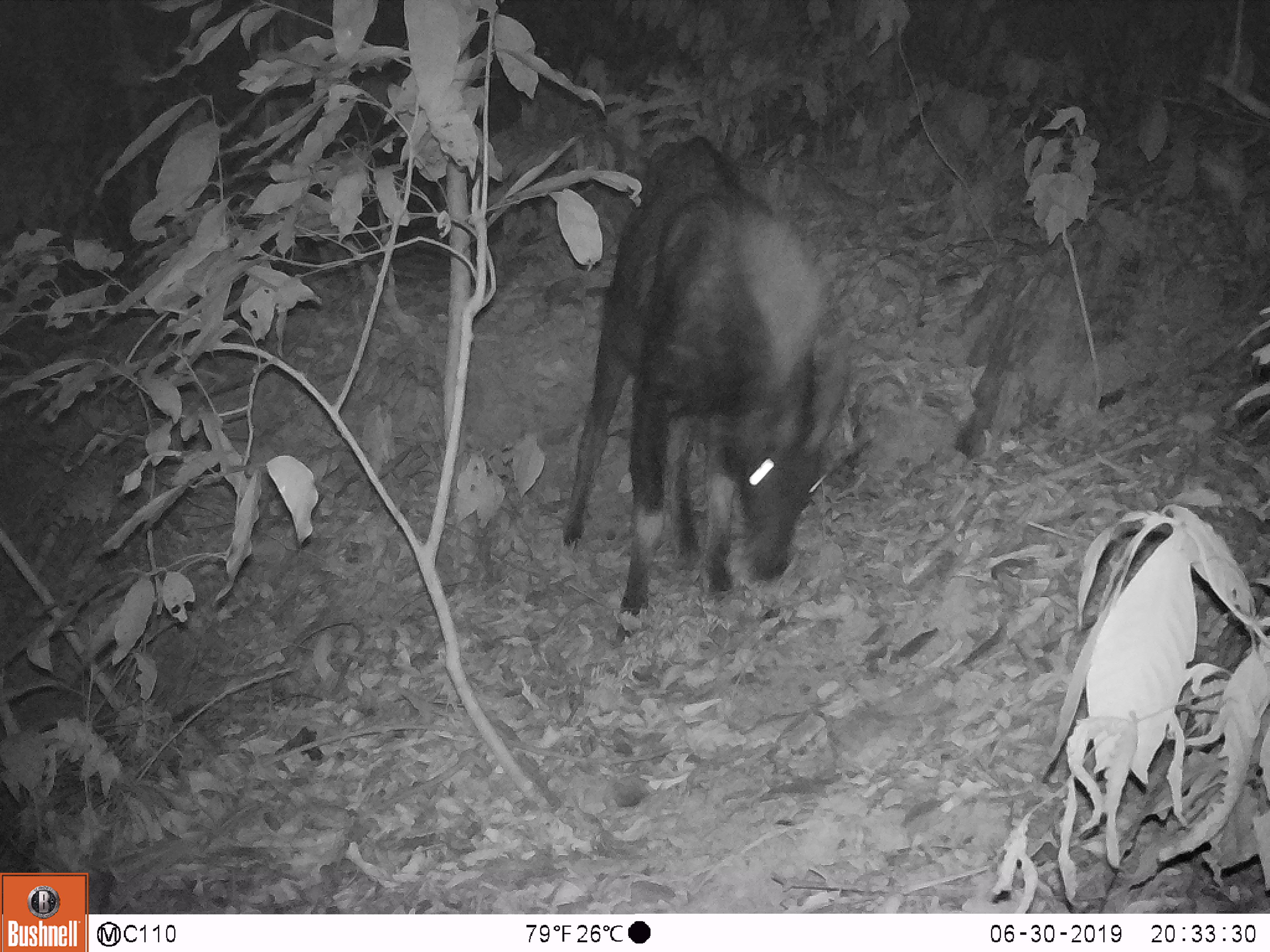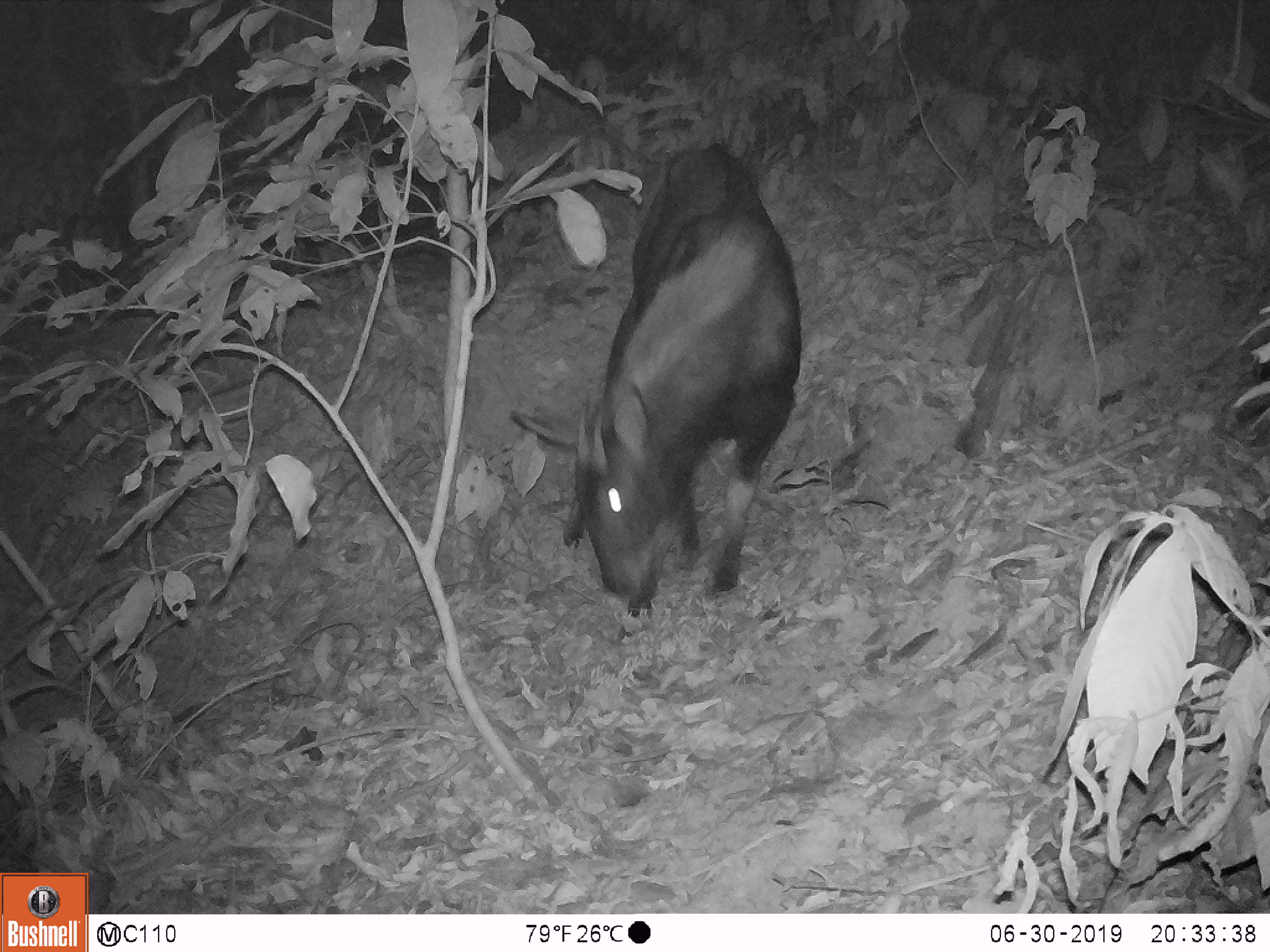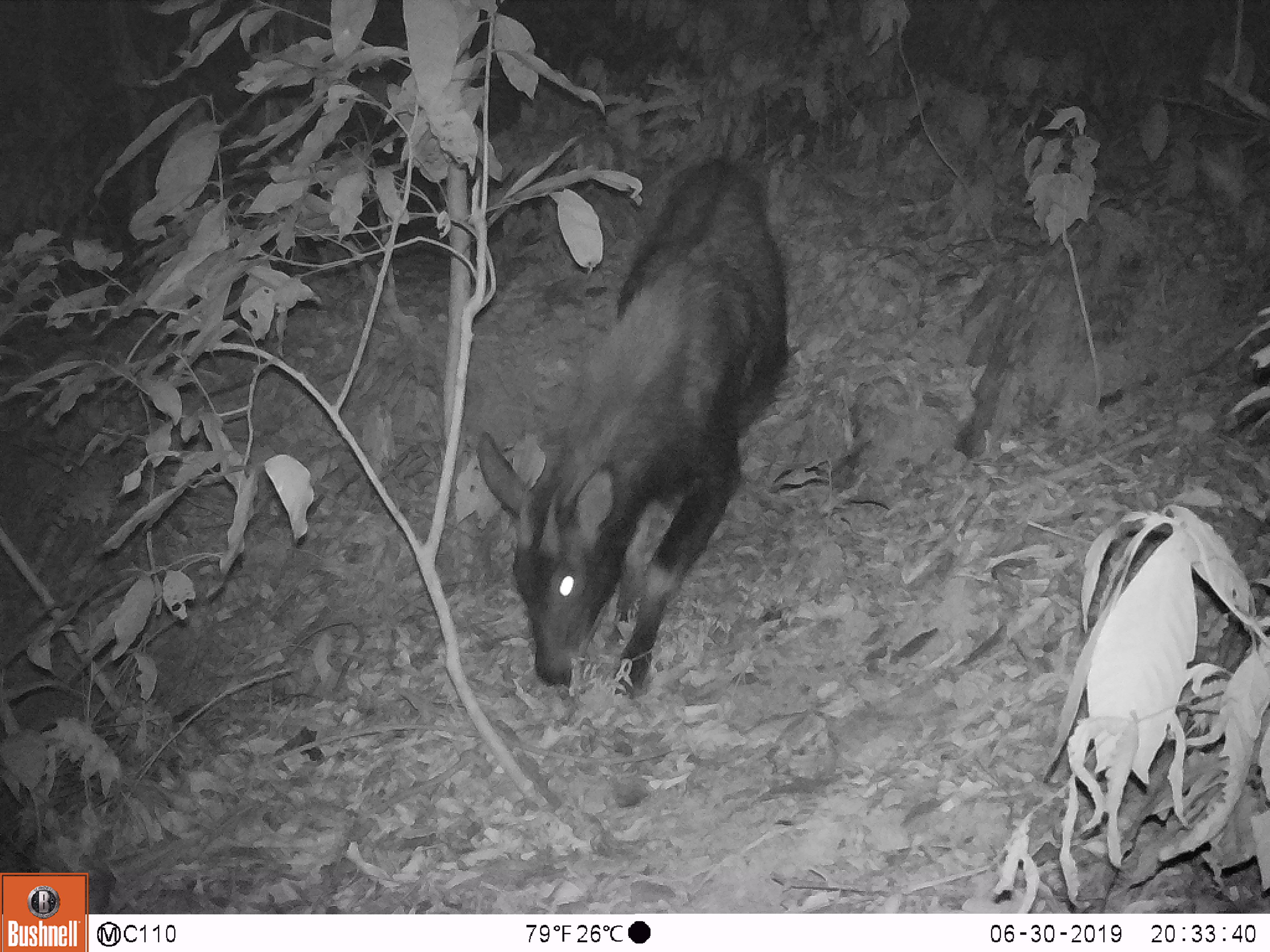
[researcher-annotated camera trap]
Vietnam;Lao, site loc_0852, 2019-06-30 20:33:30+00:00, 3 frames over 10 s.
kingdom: Animalia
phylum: Chordata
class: Mammalia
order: Artiodactyla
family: Bovidae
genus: Capricornis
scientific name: Capricornis sumatraensis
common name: chinese serow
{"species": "chinese serow (Capricornis sumatraensis)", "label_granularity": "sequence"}